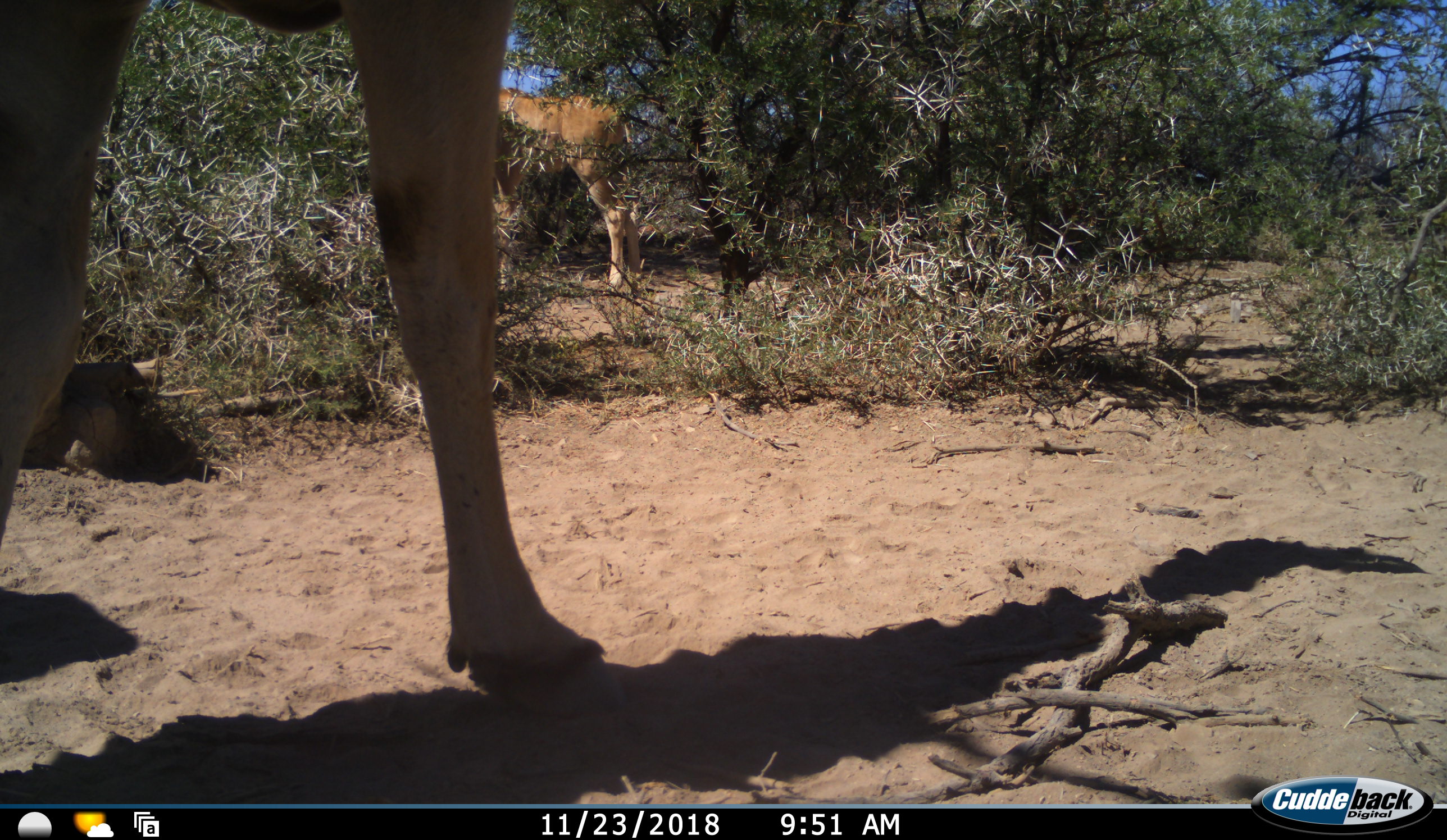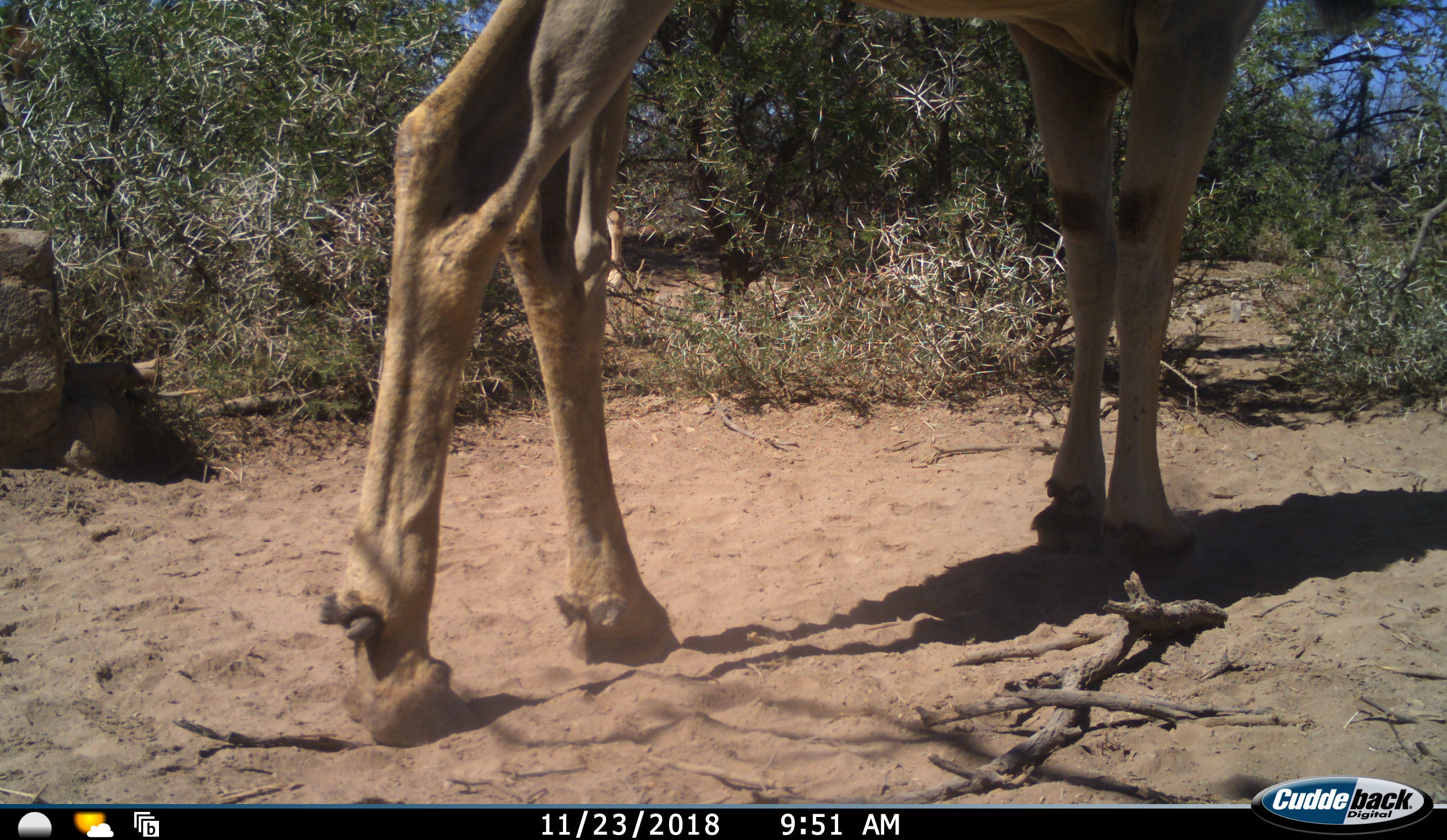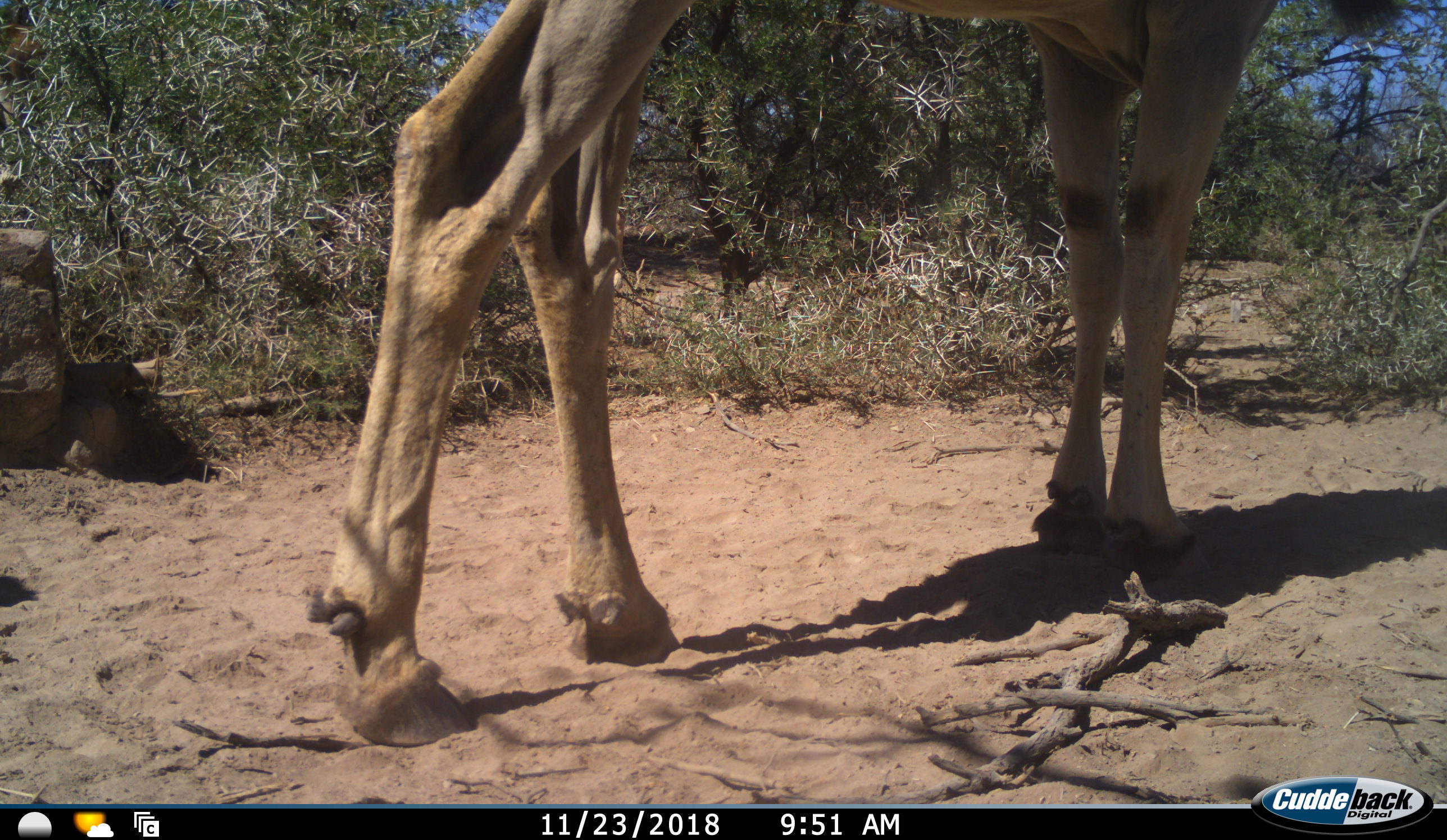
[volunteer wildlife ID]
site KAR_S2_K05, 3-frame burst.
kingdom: Animalia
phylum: Chordata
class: Mammalia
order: Artiodactyla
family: Bovidae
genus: Tragelaphus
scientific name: Tragelaphus oryx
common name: eland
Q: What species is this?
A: Eland (Tragelaphus oryx).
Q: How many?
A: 2.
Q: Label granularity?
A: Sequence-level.